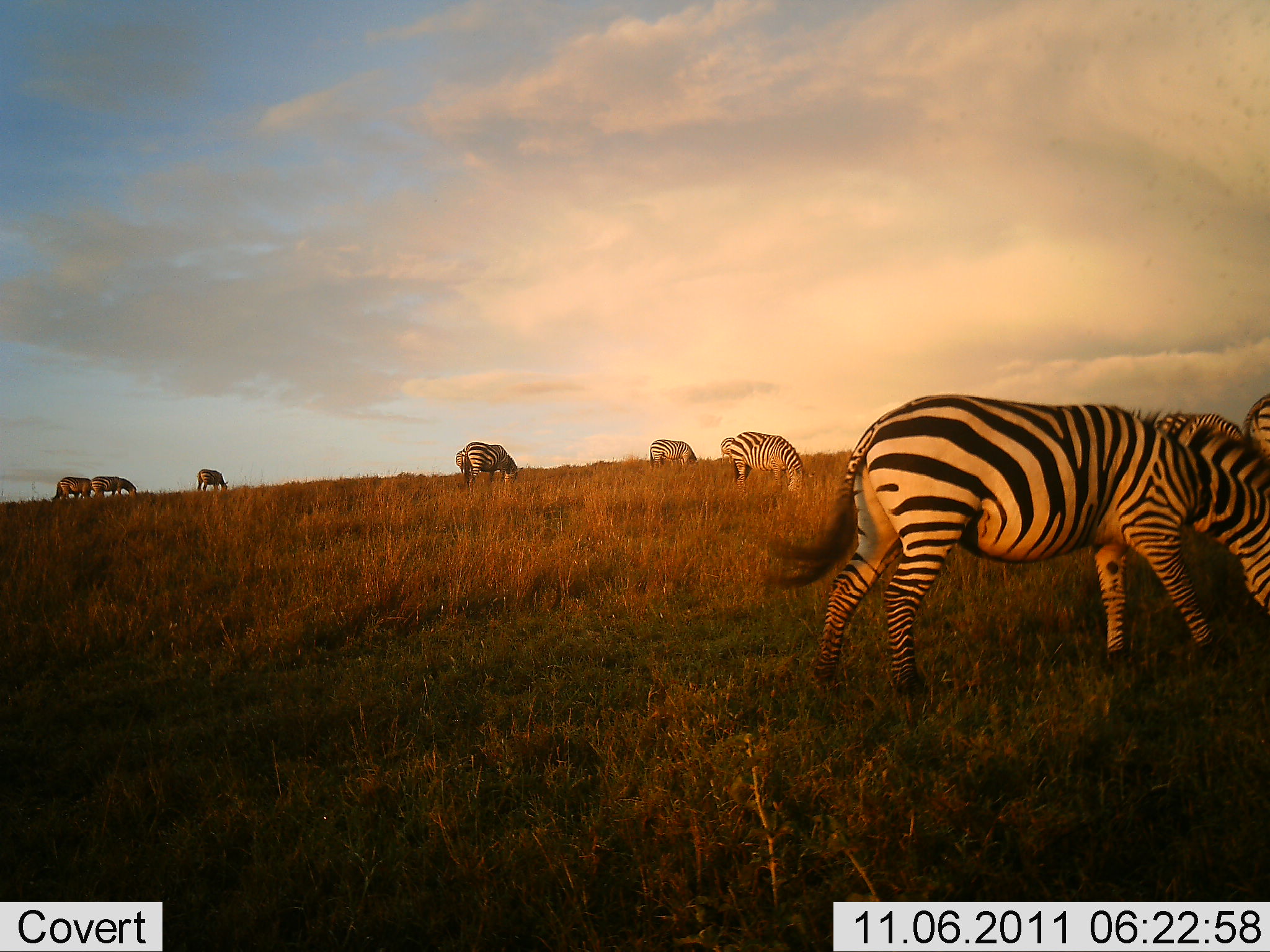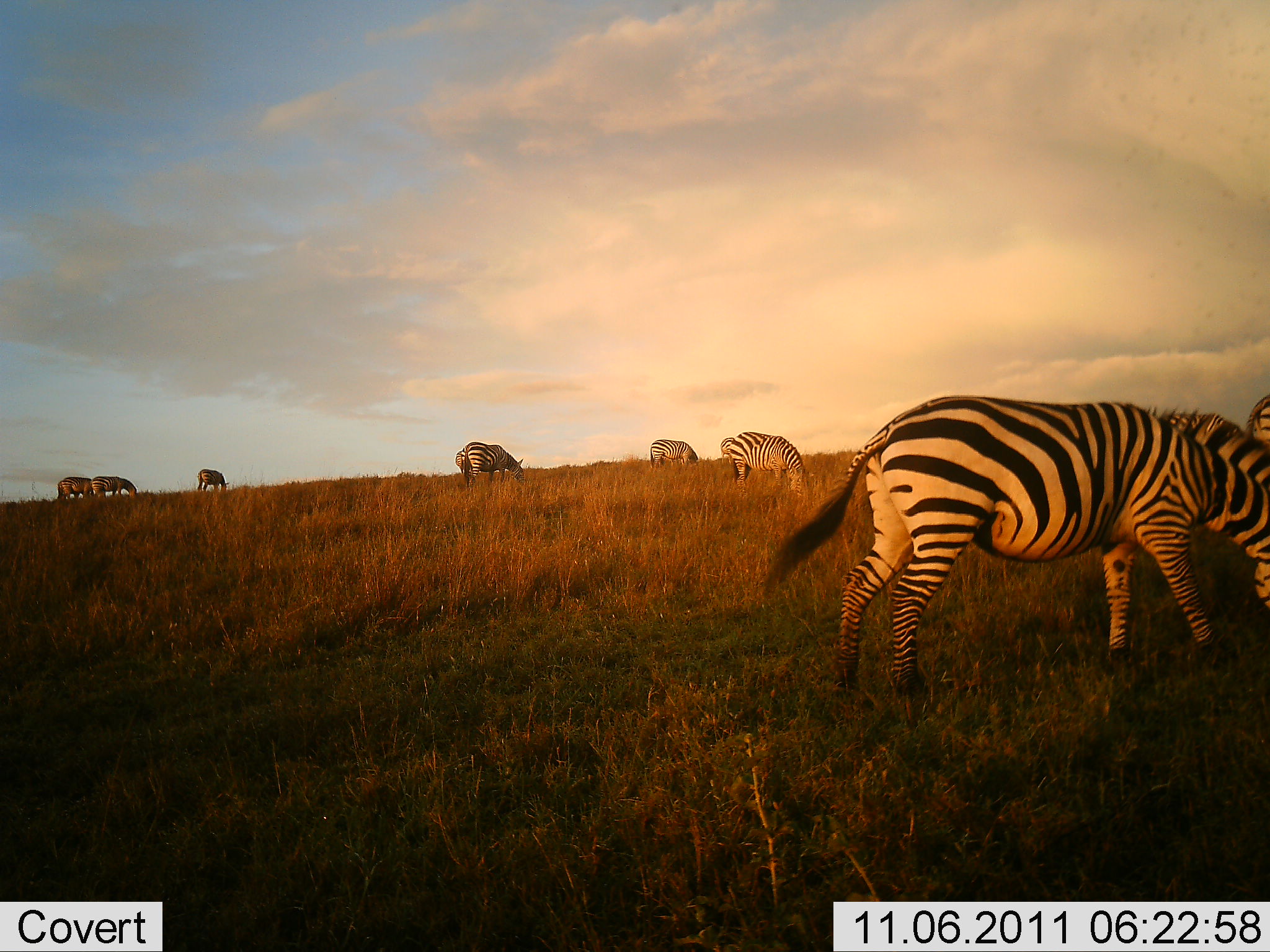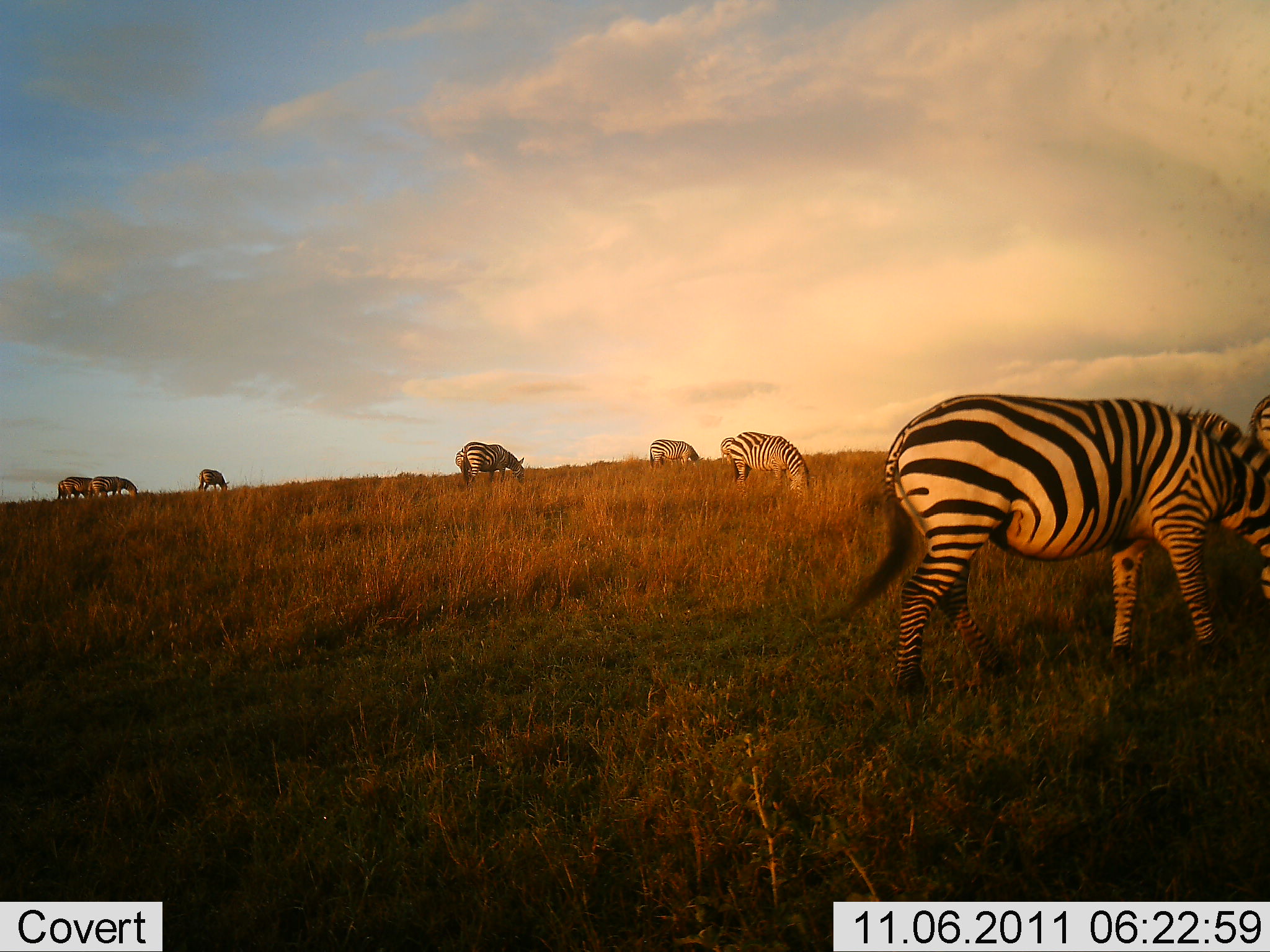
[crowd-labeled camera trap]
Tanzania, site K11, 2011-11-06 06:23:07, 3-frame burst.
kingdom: Animalia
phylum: Chordata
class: Mammalia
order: Perissodactyla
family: Equidae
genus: Equus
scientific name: Equus quagga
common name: plains zebra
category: zebra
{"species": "zebra (plains zebra) (Equus quagga)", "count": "9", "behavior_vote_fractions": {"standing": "15%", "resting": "8%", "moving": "8%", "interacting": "0%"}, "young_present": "0%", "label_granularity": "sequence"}